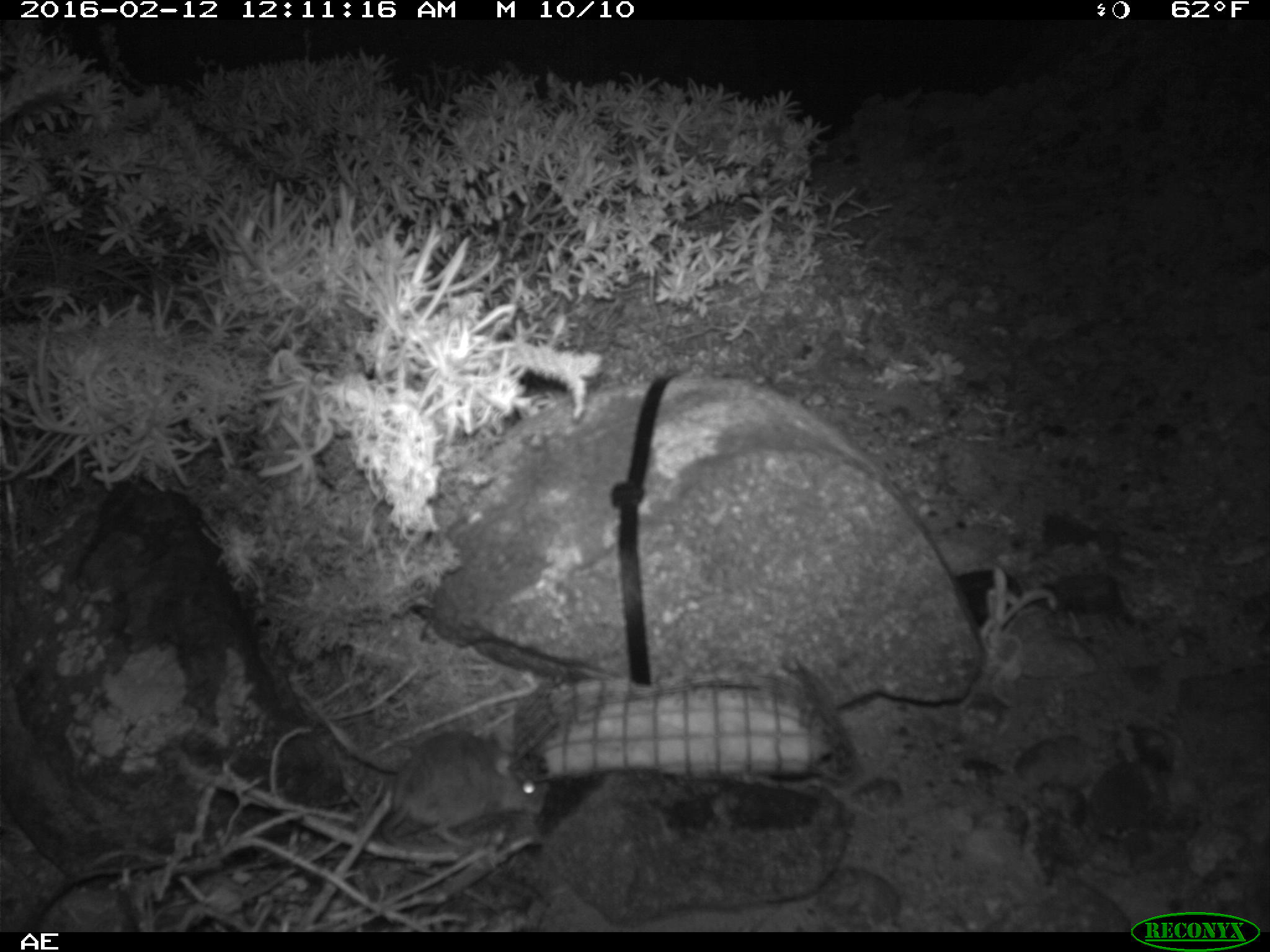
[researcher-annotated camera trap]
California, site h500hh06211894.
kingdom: Animalia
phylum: Chordata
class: Mammalia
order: Rodentia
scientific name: Rodentia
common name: rodent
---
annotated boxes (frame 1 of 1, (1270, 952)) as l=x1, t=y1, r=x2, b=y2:
rodent: l=380, t=733, r=540, b=857